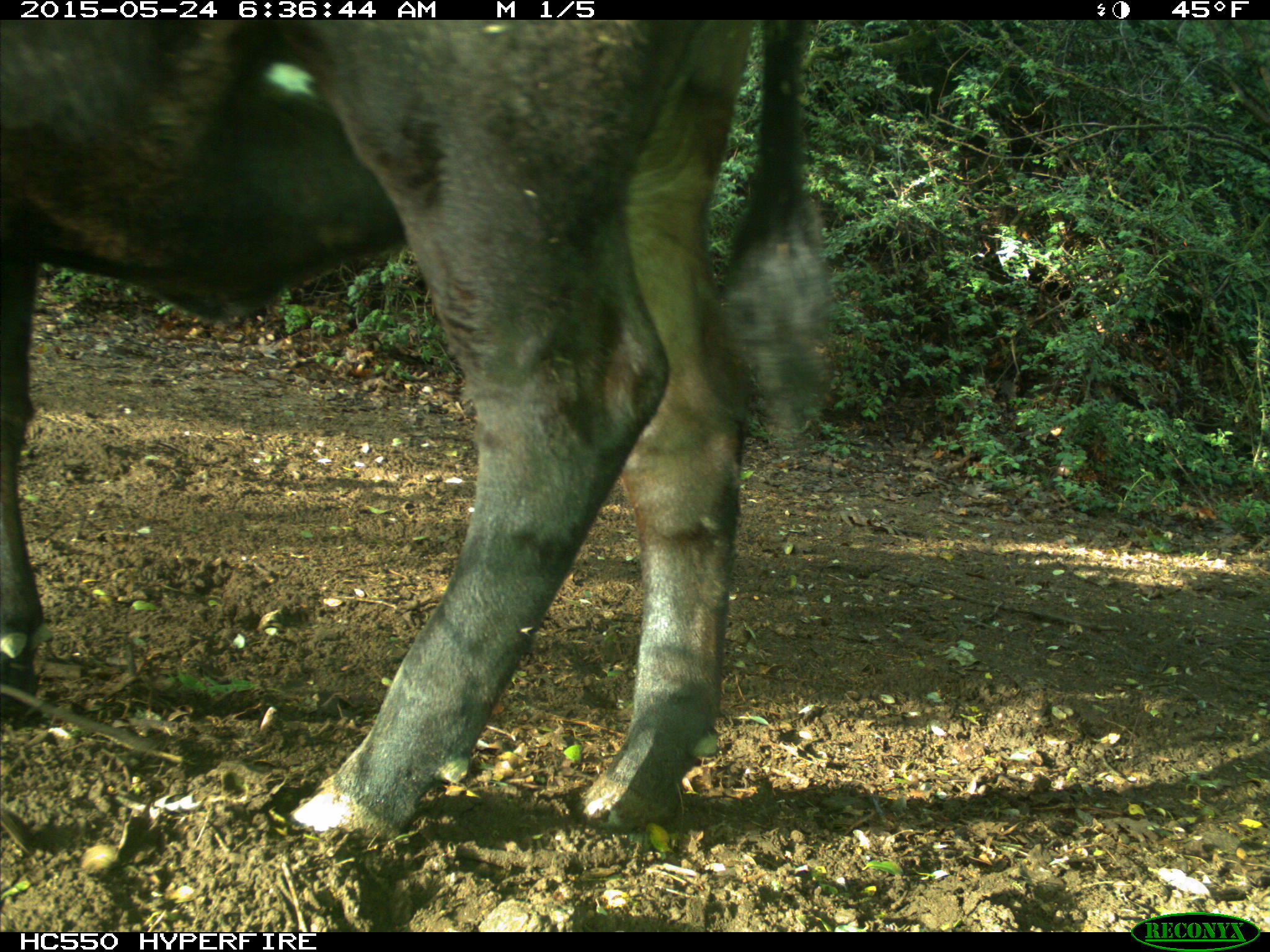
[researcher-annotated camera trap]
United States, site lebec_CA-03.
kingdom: Animalia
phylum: Chordata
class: Mammalia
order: Artiodactyla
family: Bovidae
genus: Bos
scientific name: Bos taurus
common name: domestic cow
Bos taurus (domestic cow).